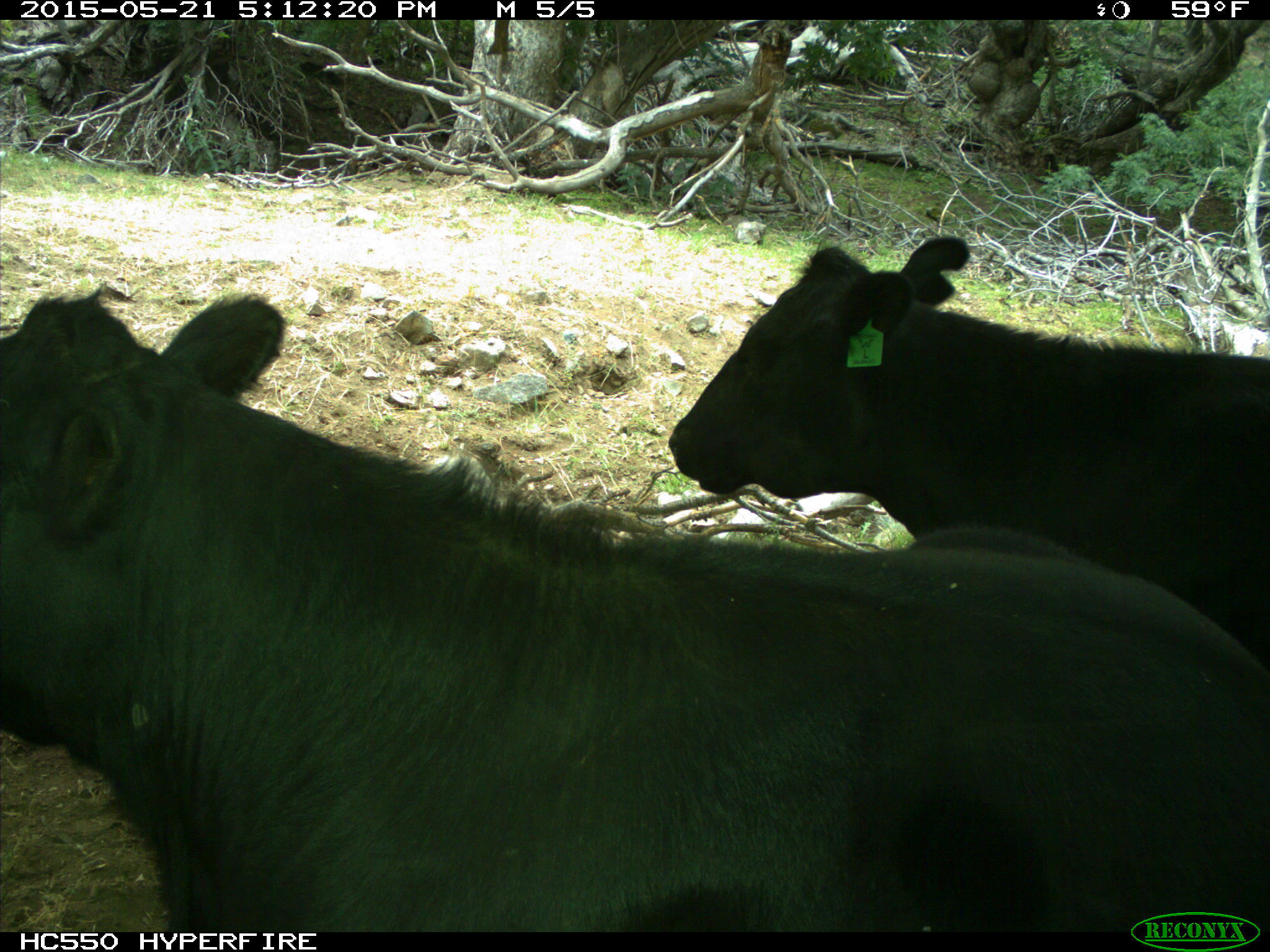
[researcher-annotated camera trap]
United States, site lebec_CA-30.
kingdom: Animalia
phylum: Chordata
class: Mammalia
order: Artiodactyla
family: Bovidae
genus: Bos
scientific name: Bos taurus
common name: domestic cow